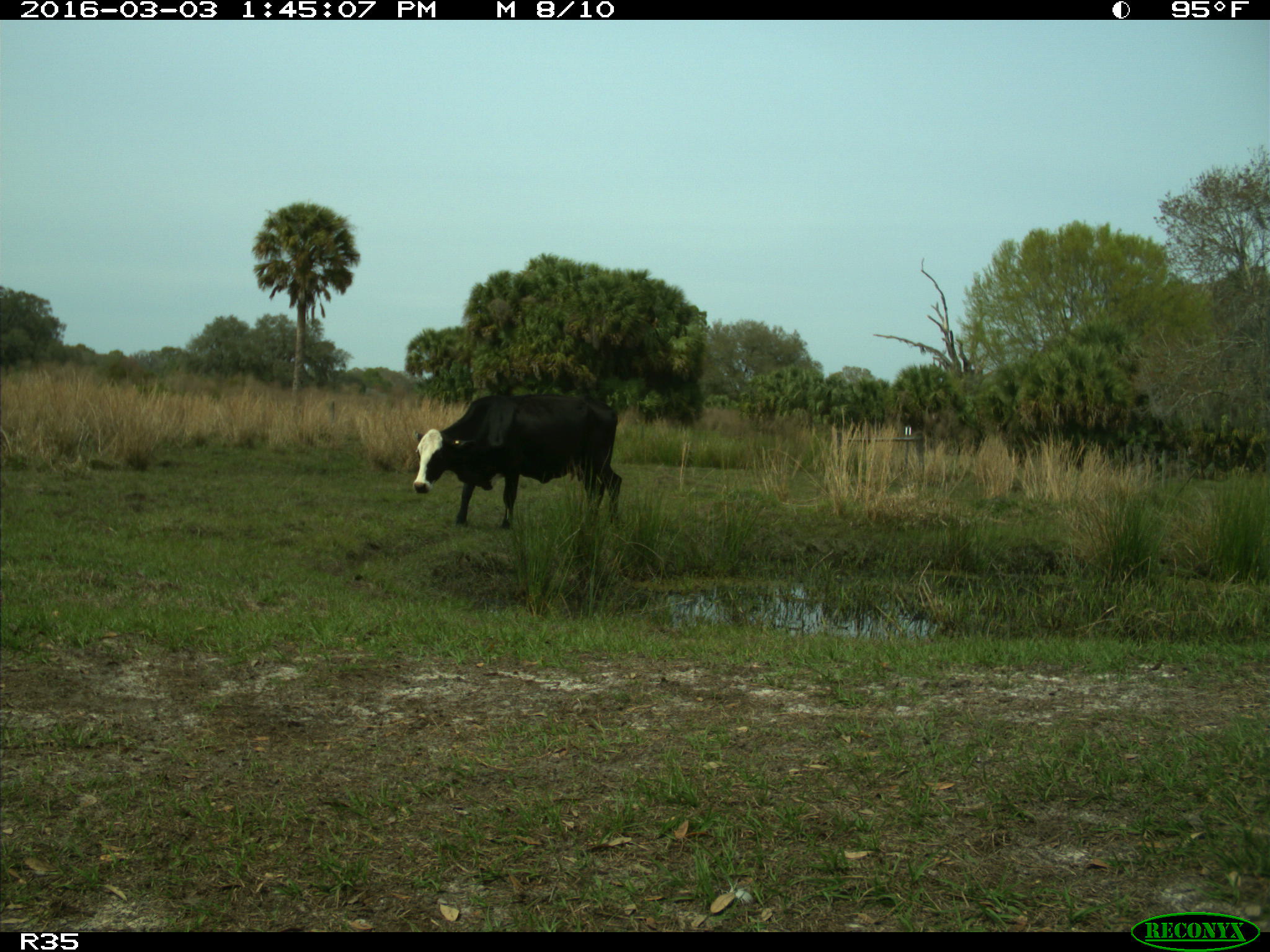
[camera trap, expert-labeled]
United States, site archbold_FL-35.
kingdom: Animalia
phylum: Chordata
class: Mammalia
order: Artiodactyla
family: Bovidae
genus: Bos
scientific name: Bos taurus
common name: domestic cow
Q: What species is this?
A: Bos taurus (domestic cow).